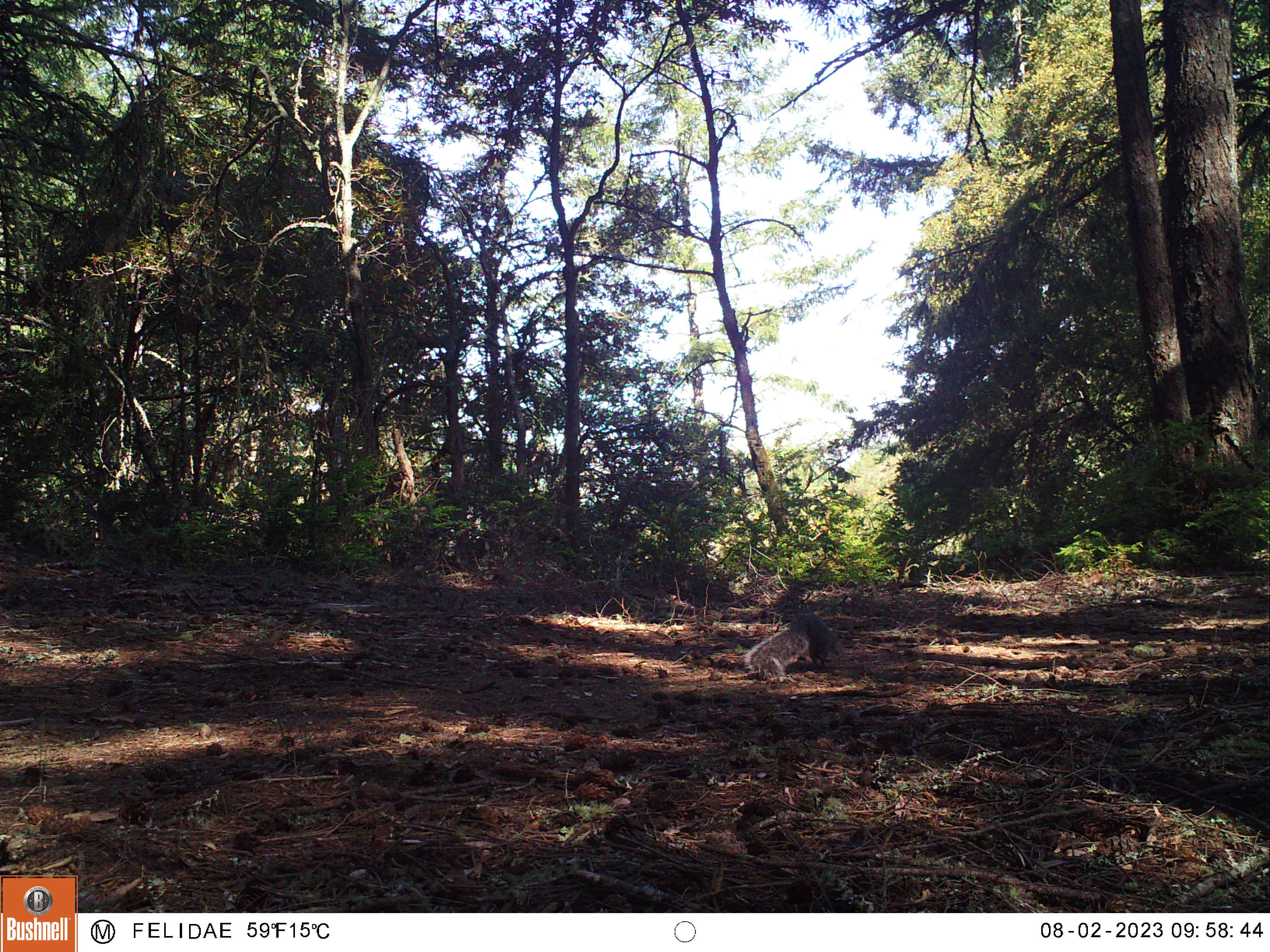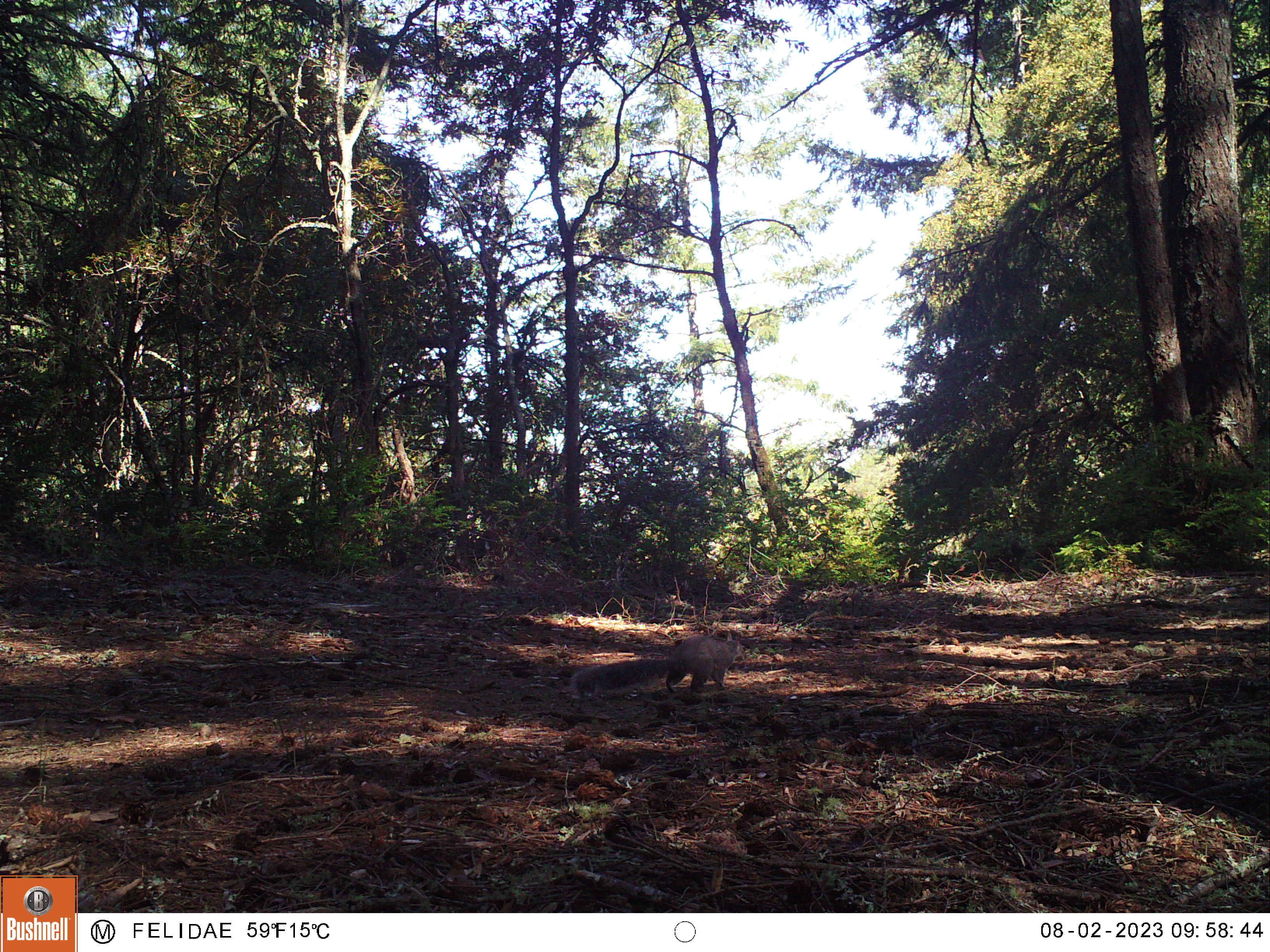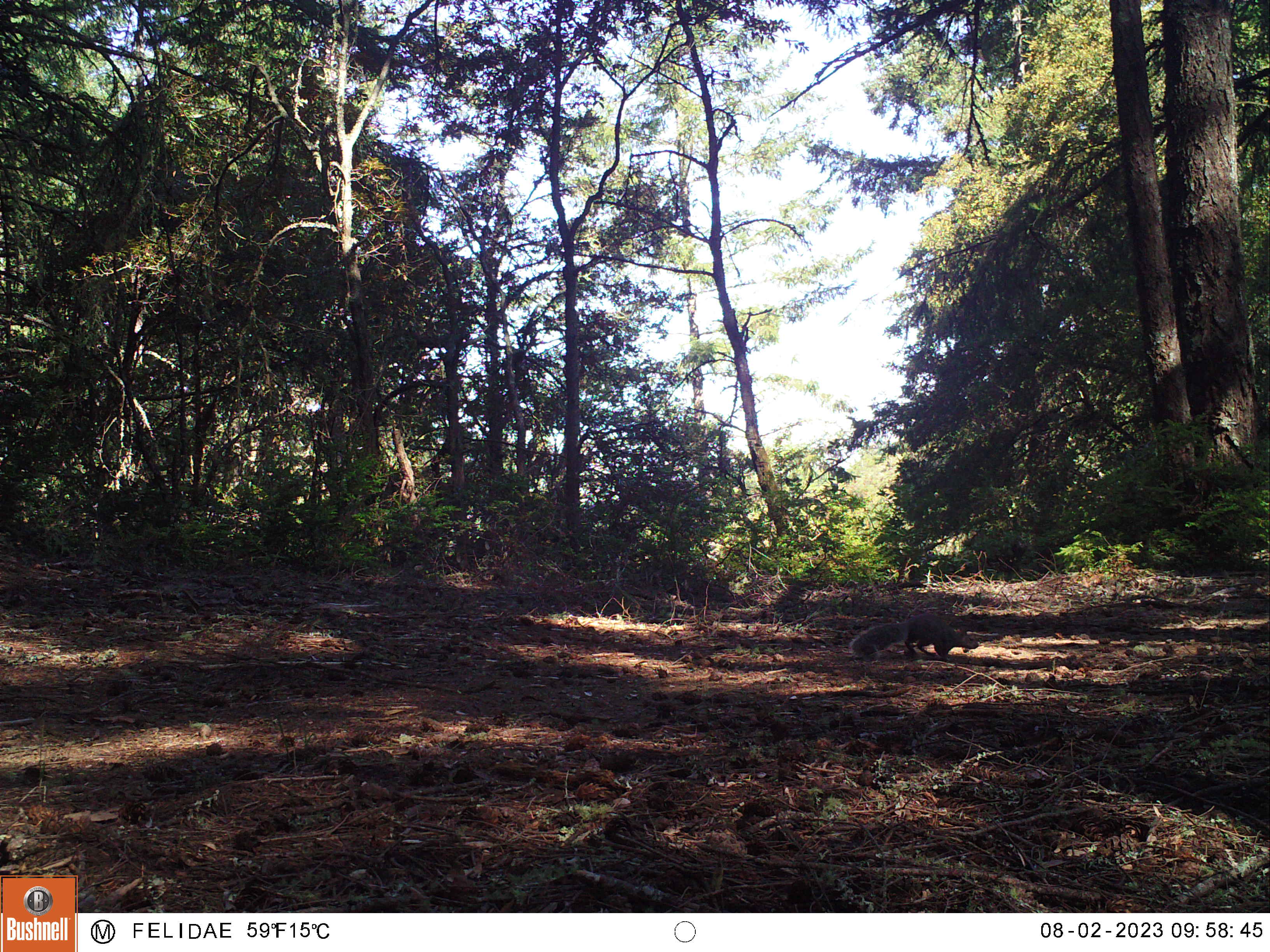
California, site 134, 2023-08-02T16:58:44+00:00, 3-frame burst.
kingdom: Animalia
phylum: Chordata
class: Mammalia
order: Rodentia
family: Sciuridae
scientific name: Sciuridae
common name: squirrel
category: unknown squirrel